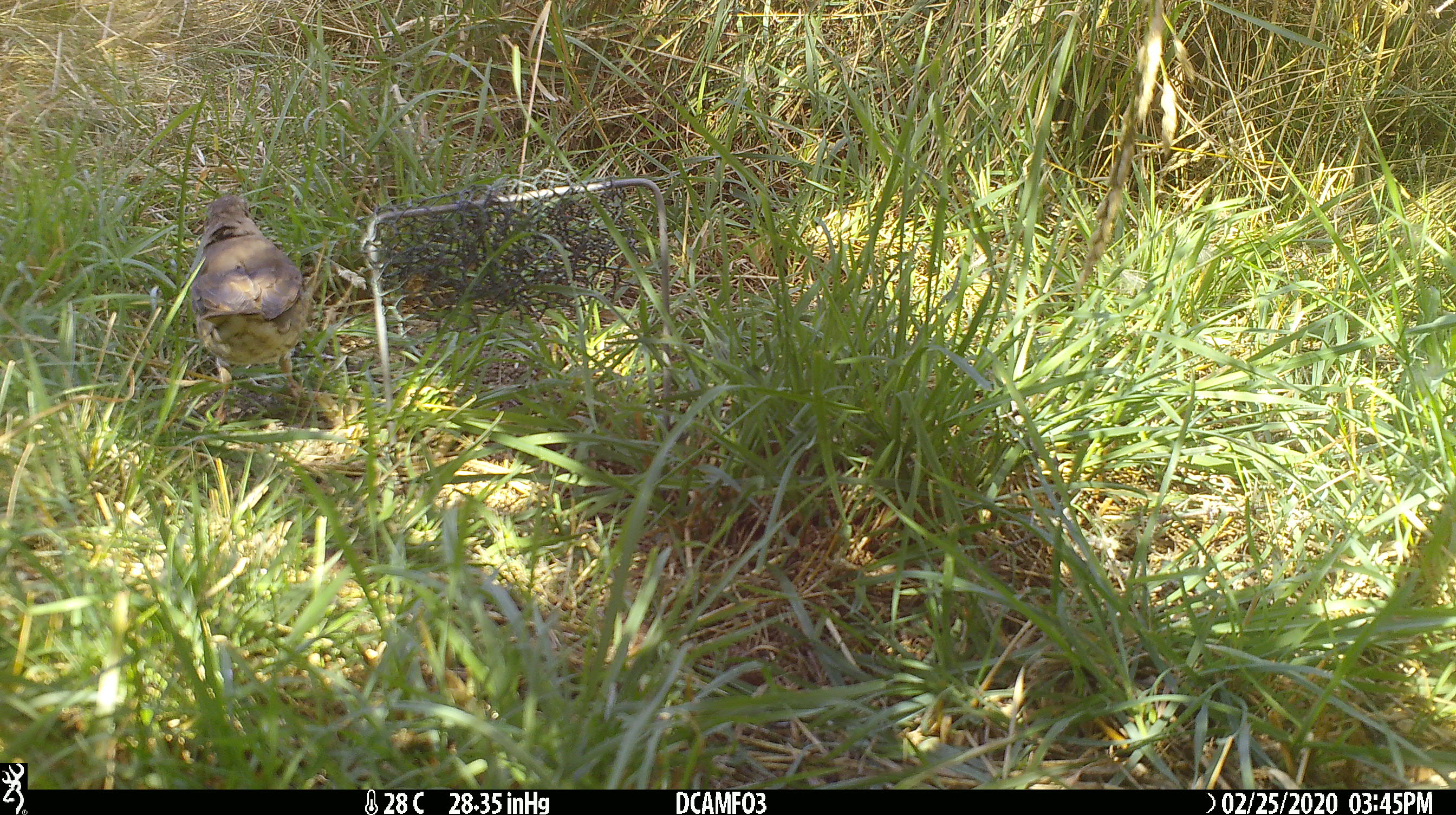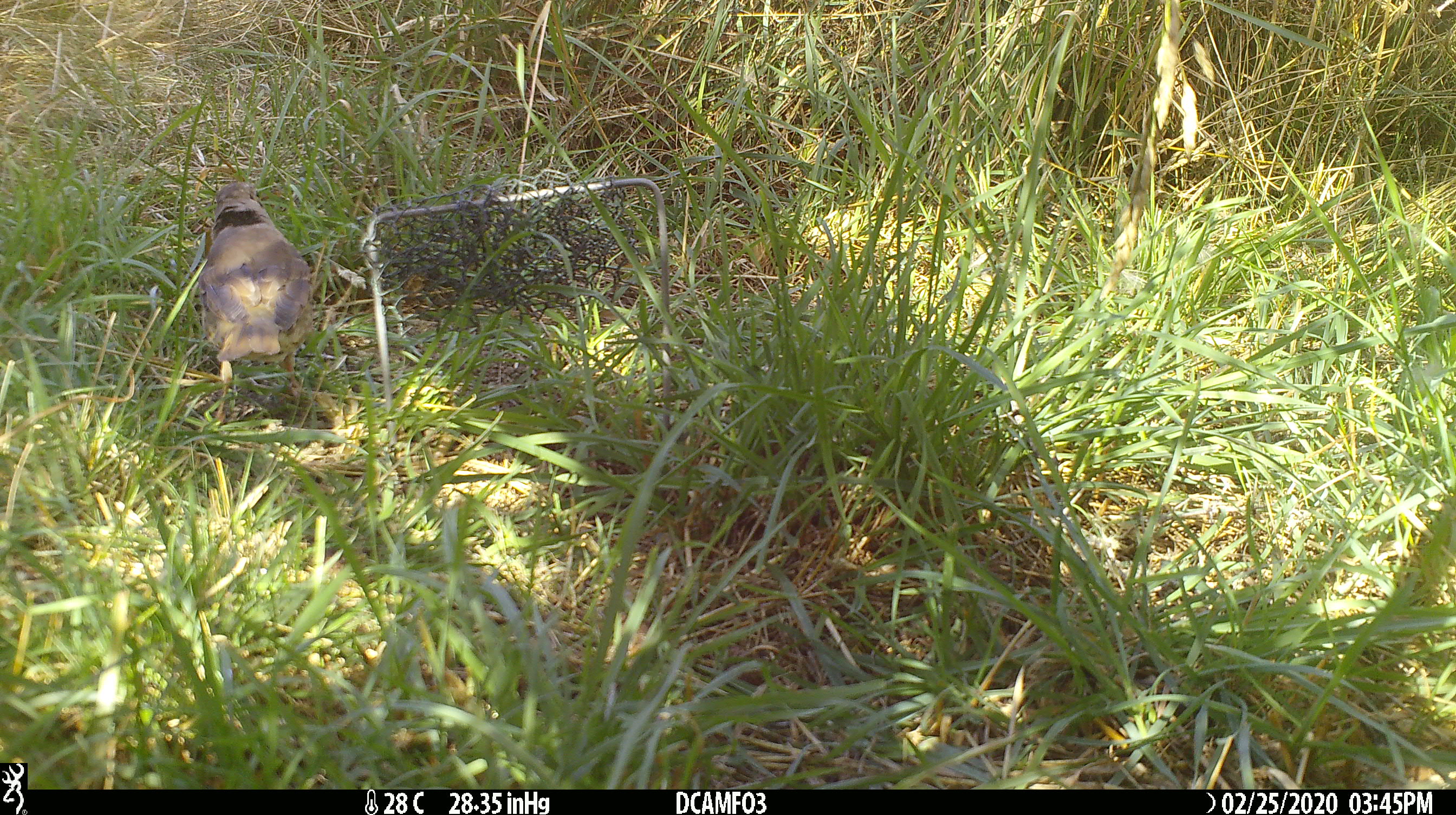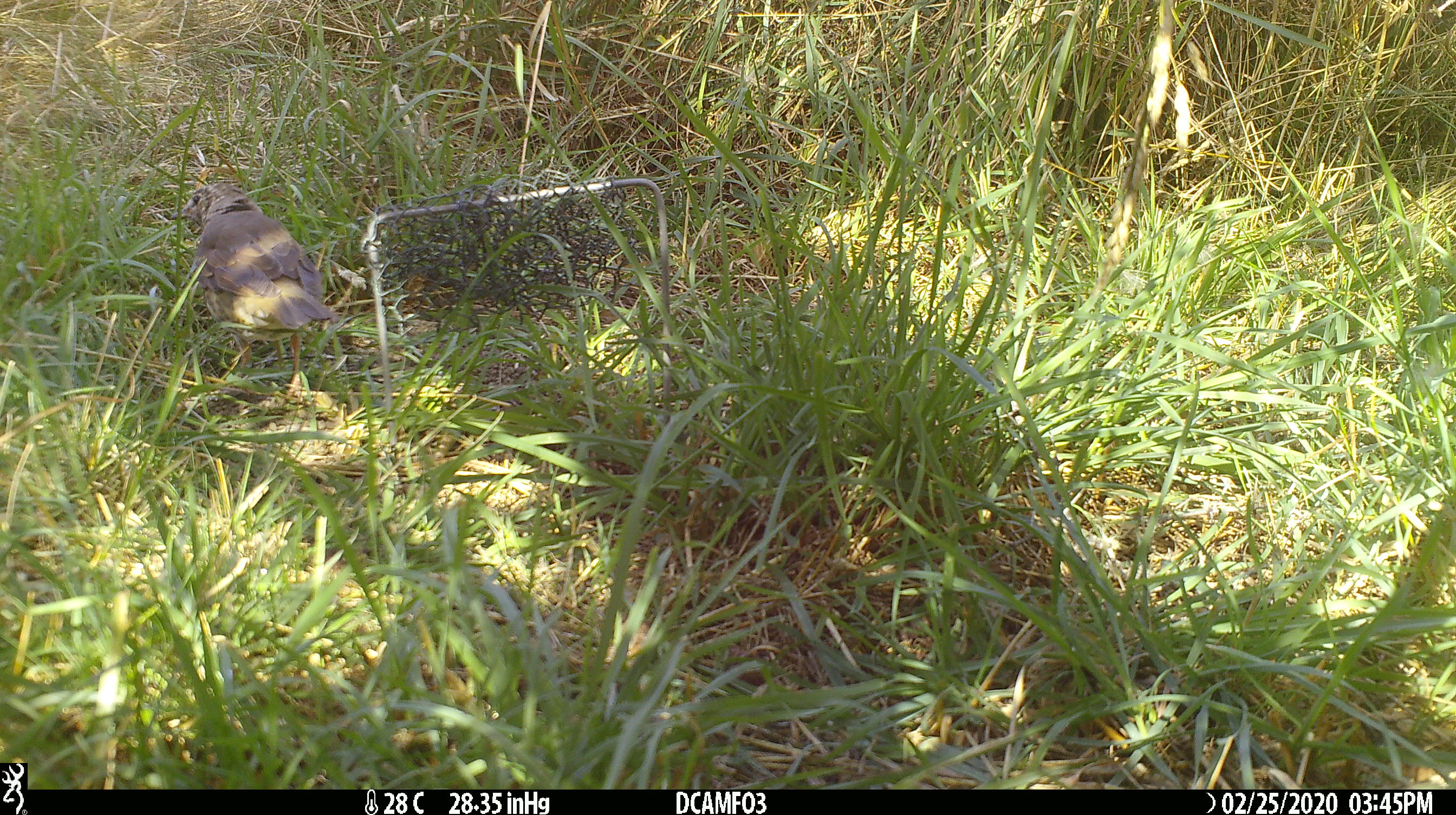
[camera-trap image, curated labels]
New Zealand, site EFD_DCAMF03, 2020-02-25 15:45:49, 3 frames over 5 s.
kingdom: Animalia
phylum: Chordata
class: Aves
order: Passeriformes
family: Turdidae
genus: Turdus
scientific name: Turdus philomelos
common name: song thrush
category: thrush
Thrush (song thrush) (Turdus philomelos).